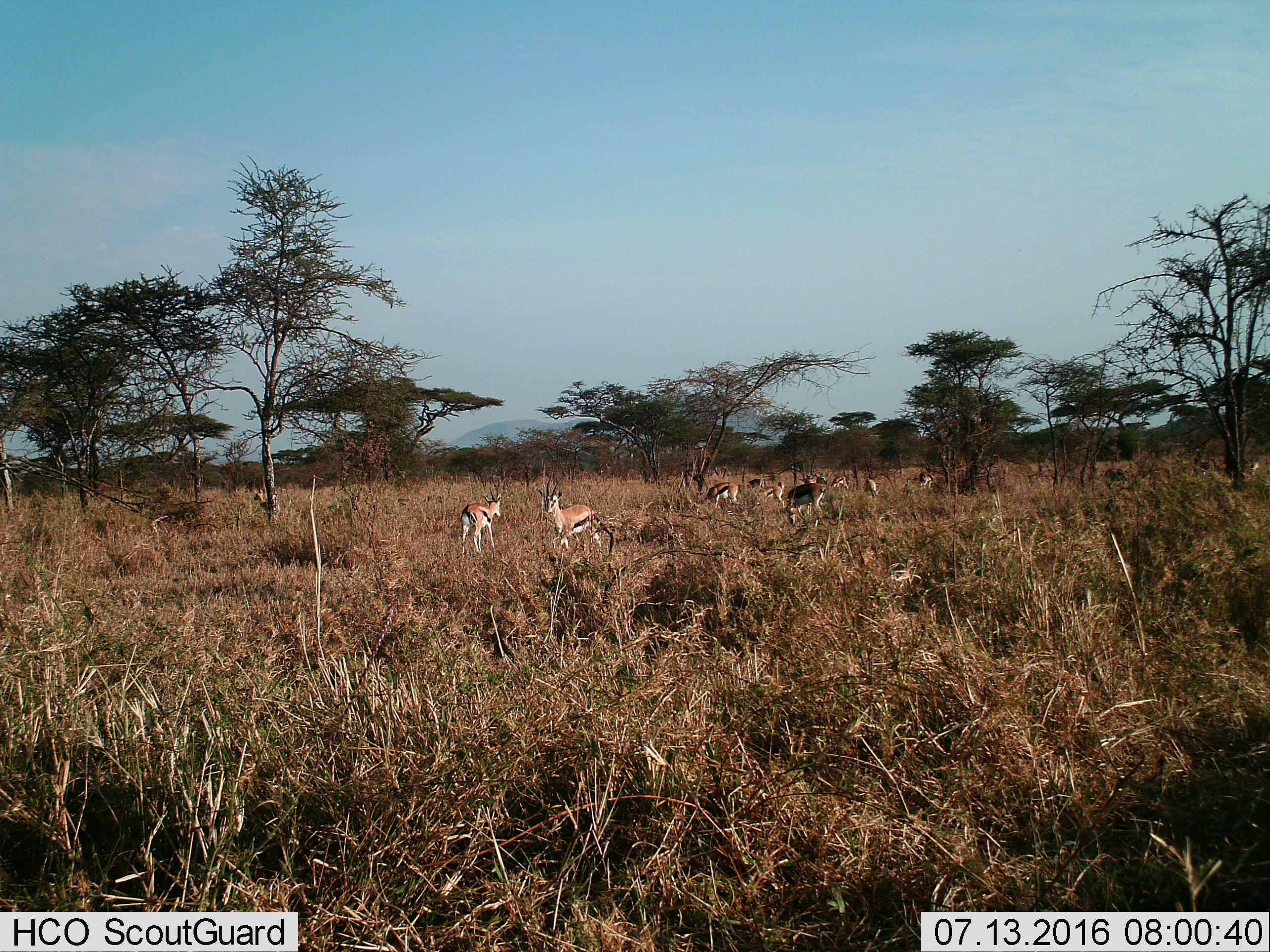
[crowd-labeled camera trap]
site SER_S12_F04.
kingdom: Animalia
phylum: Chordata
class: Mammalia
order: Artiodactyla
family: Bovidae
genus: Eudorcas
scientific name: Eudorcas thomsonii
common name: thomson's gazelle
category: gazellethomsons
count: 11-50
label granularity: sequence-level